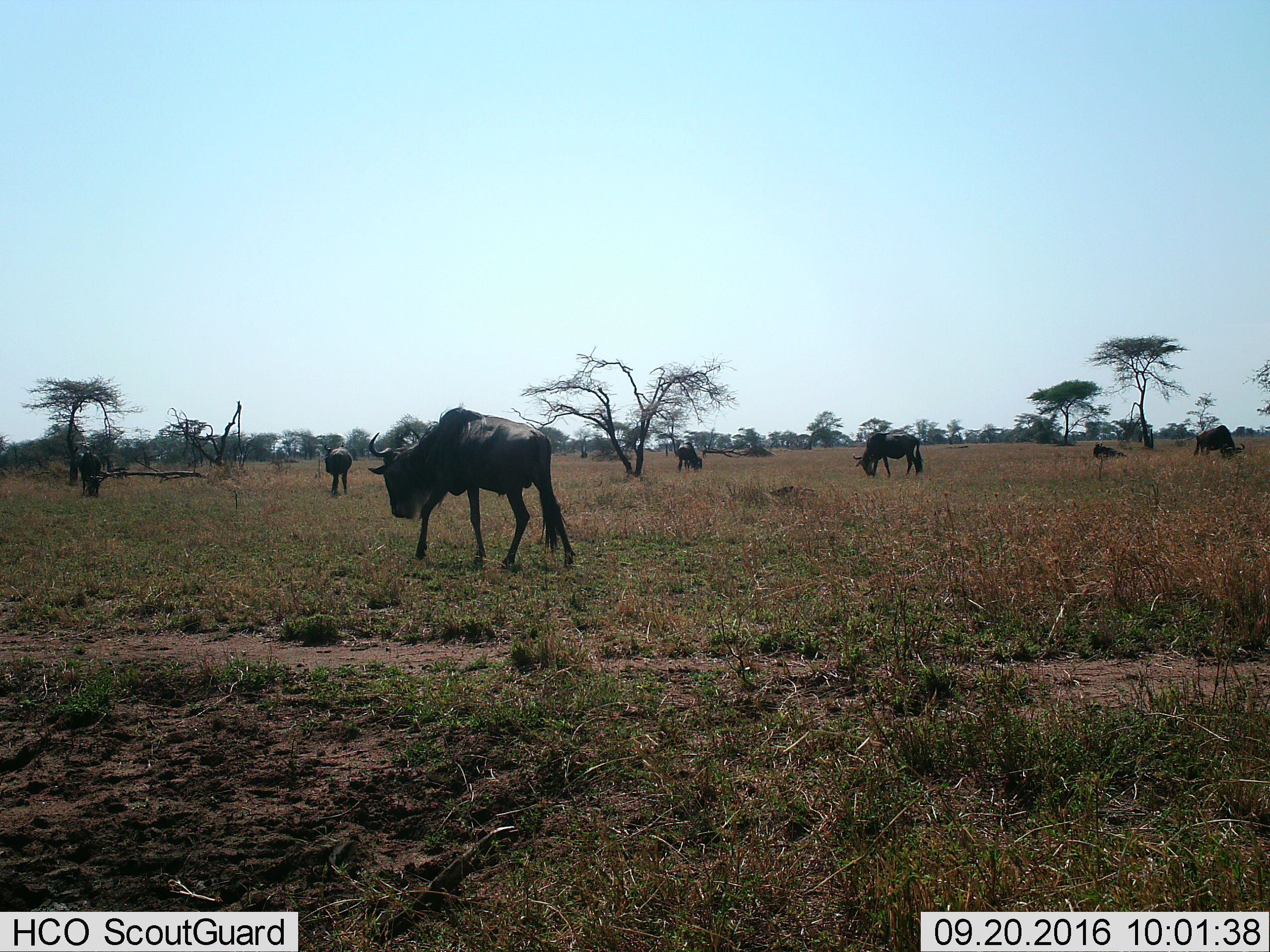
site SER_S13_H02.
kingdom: Animalia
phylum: Chordata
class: Mammalia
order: Artiodactyla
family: Bovidae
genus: Connochaetes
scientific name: Connochaetes taurinus taurinus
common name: blue wildebeest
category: wildebeestblue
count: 6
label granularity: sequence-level